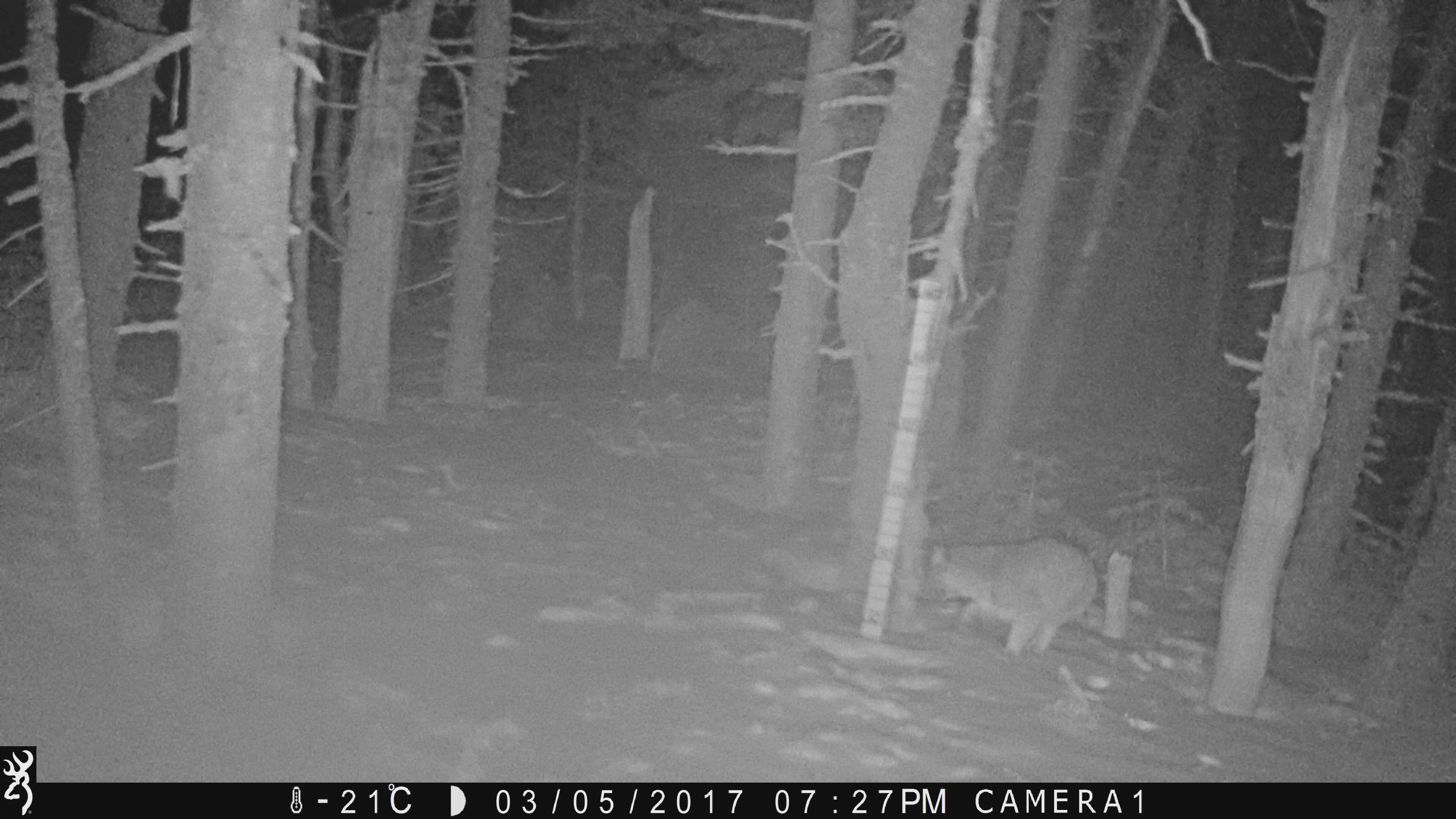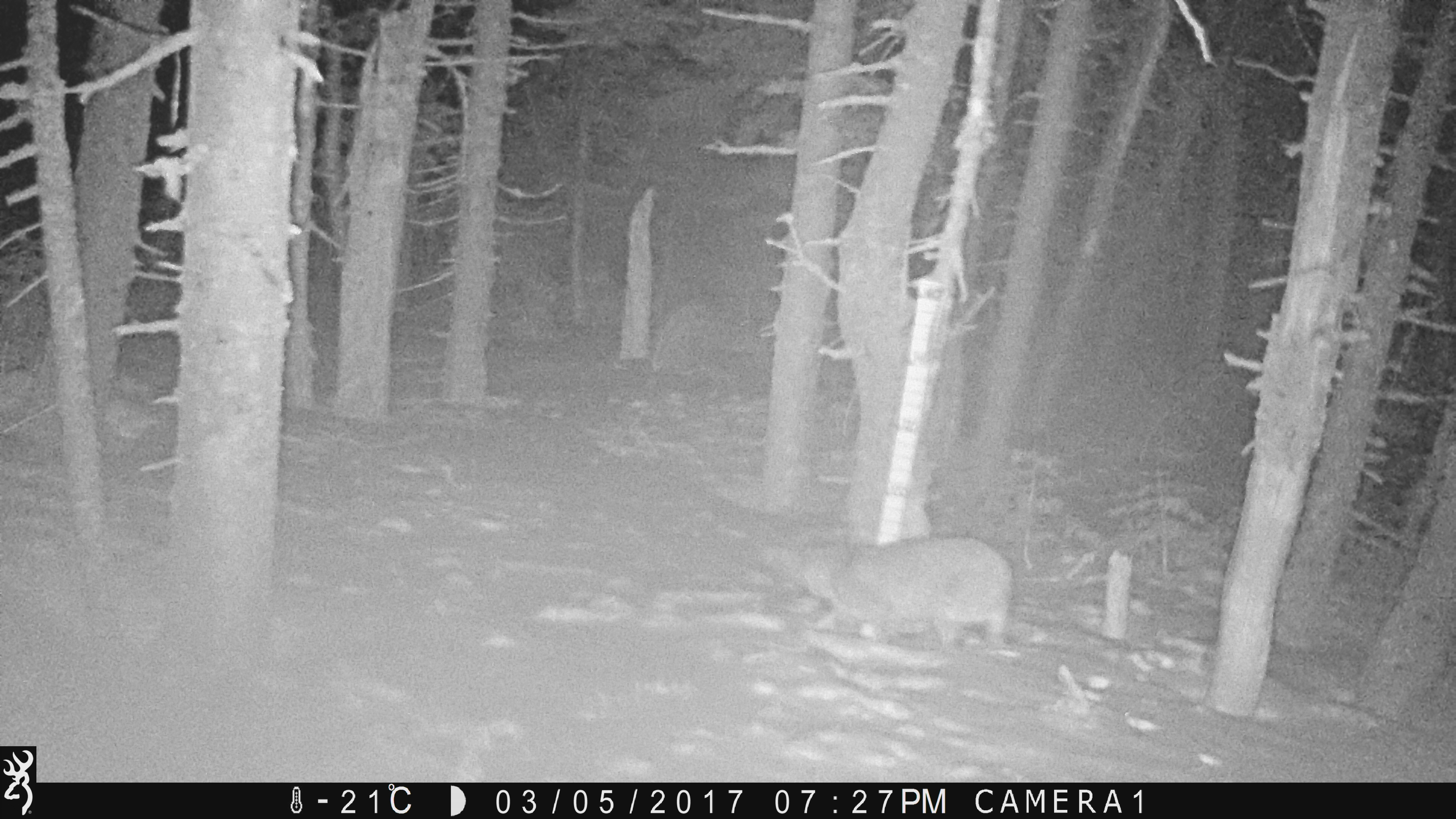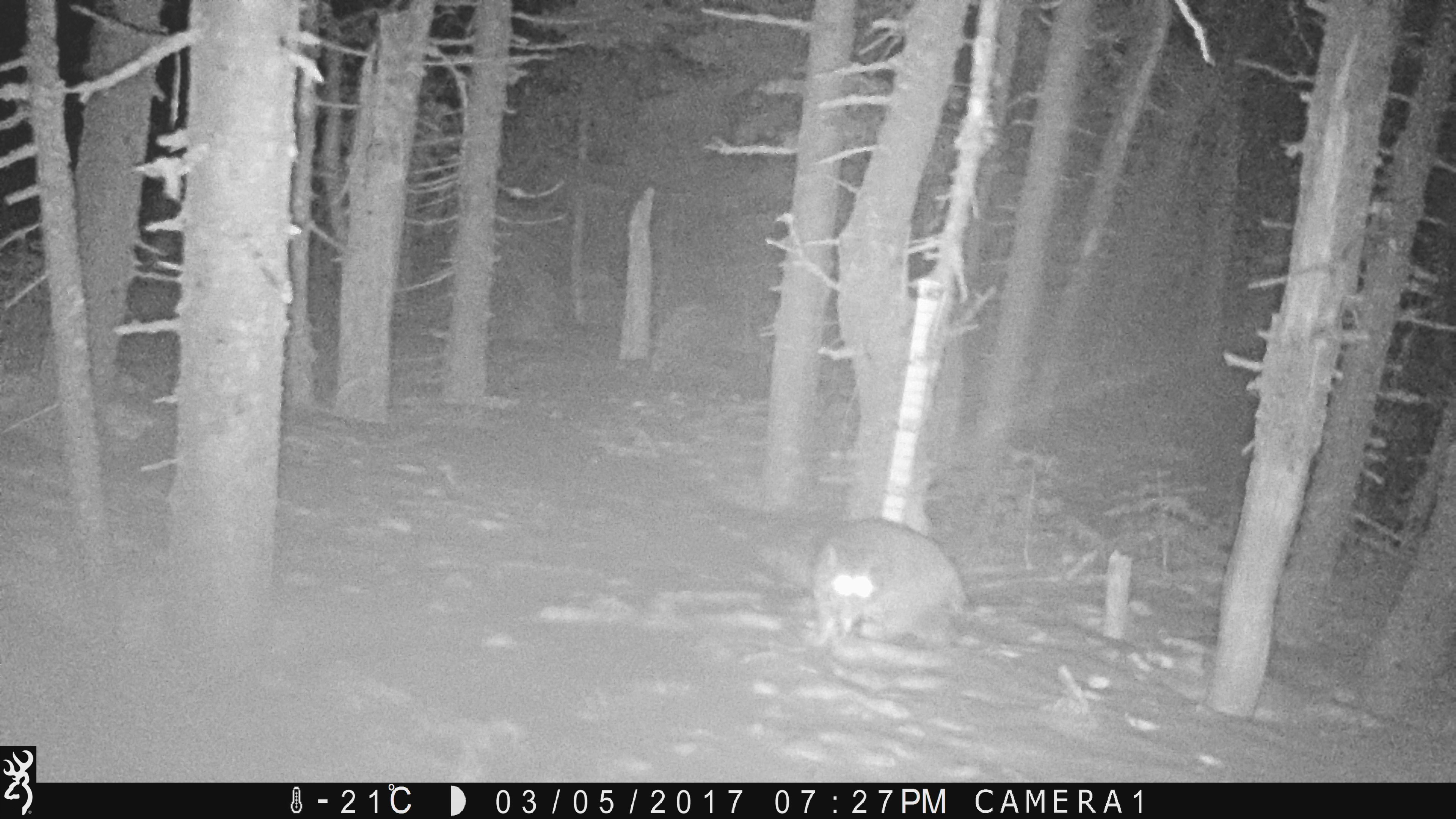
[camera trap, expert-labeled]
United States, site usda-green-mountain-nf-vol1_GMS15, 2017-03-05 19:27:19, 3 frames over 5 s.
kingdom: Animalia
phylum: Chordata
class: Mammalia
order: Carnivora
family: Felidae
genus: Lynx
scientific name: Lynx rufus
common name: bobcat